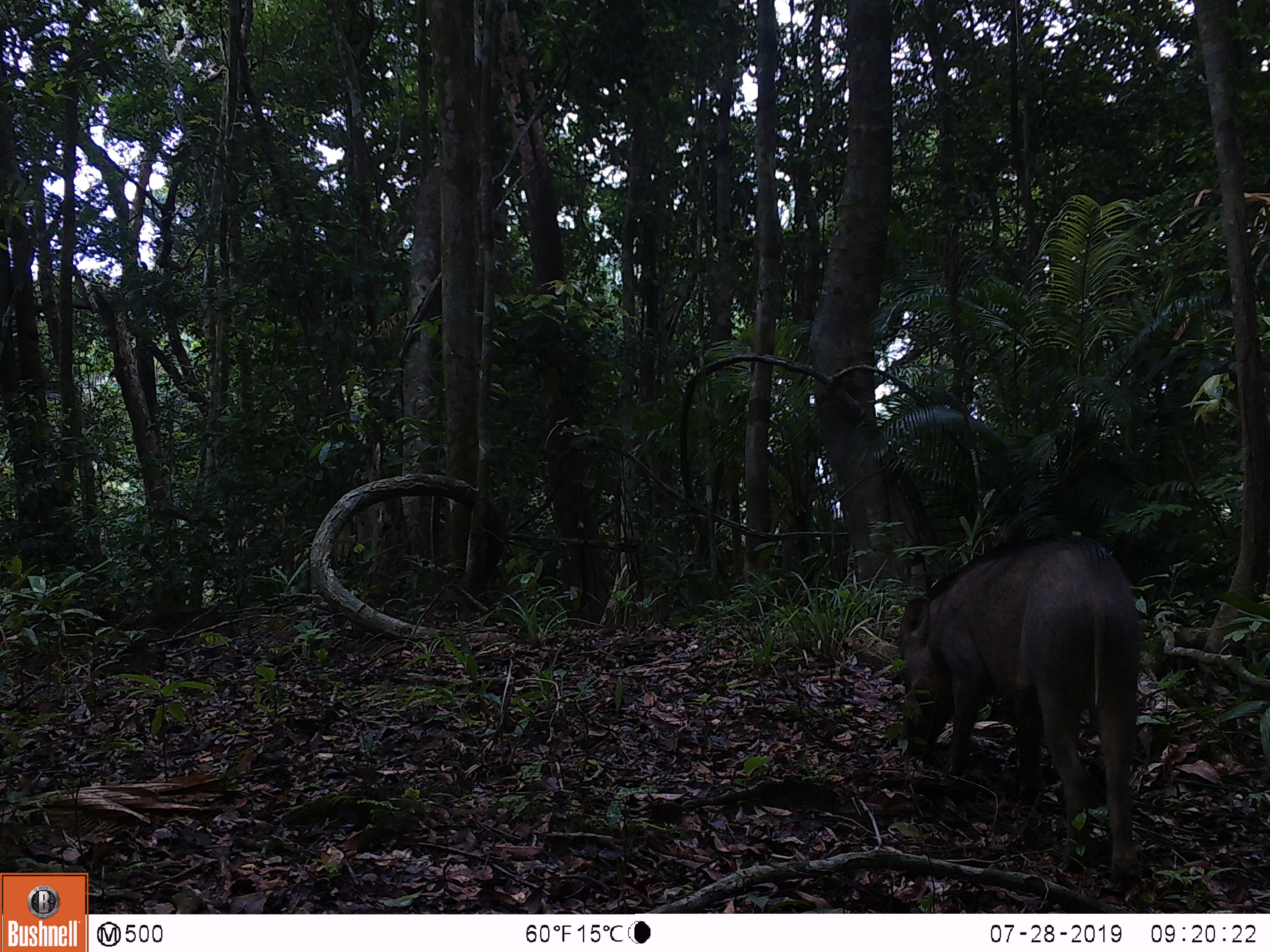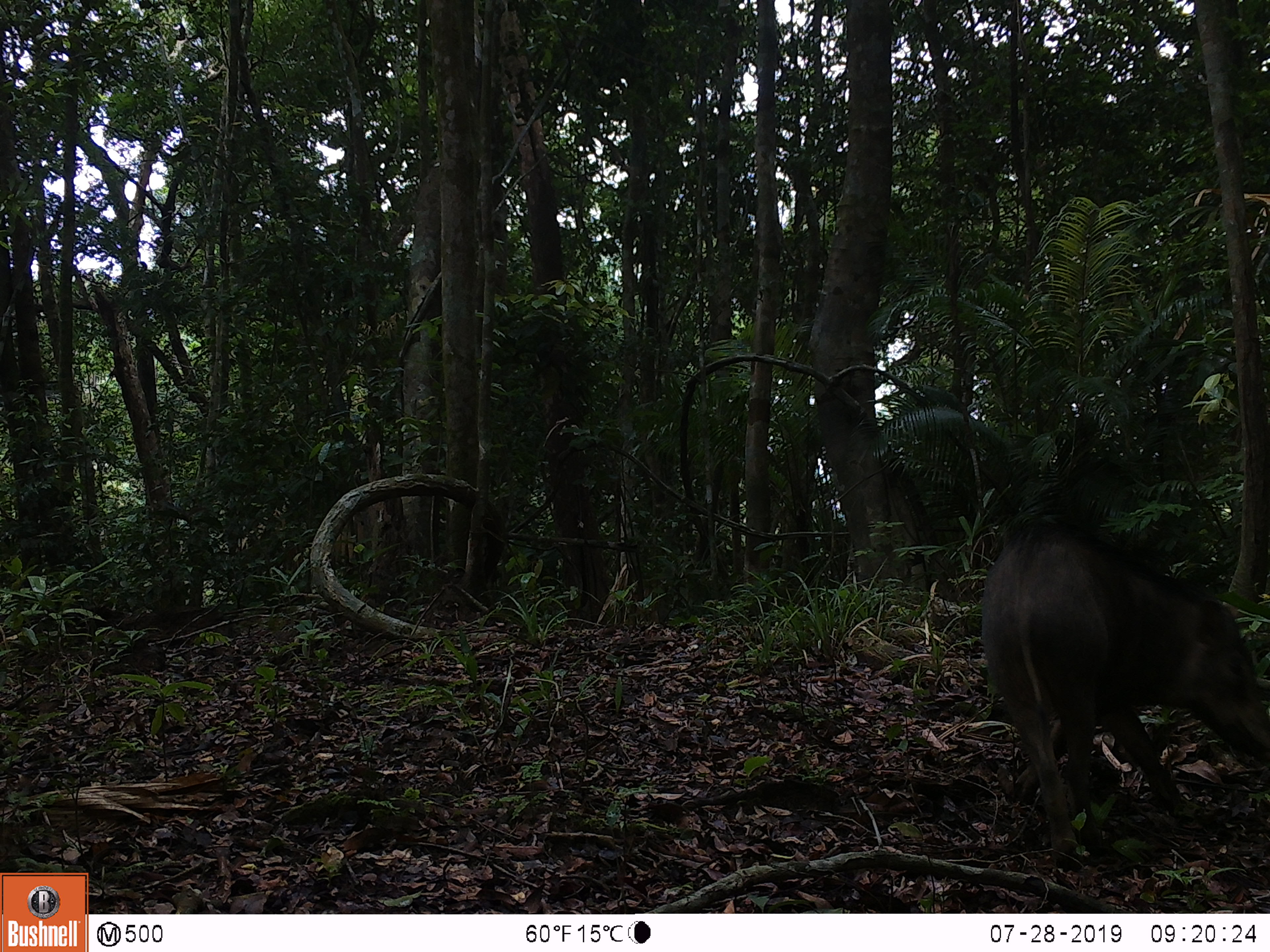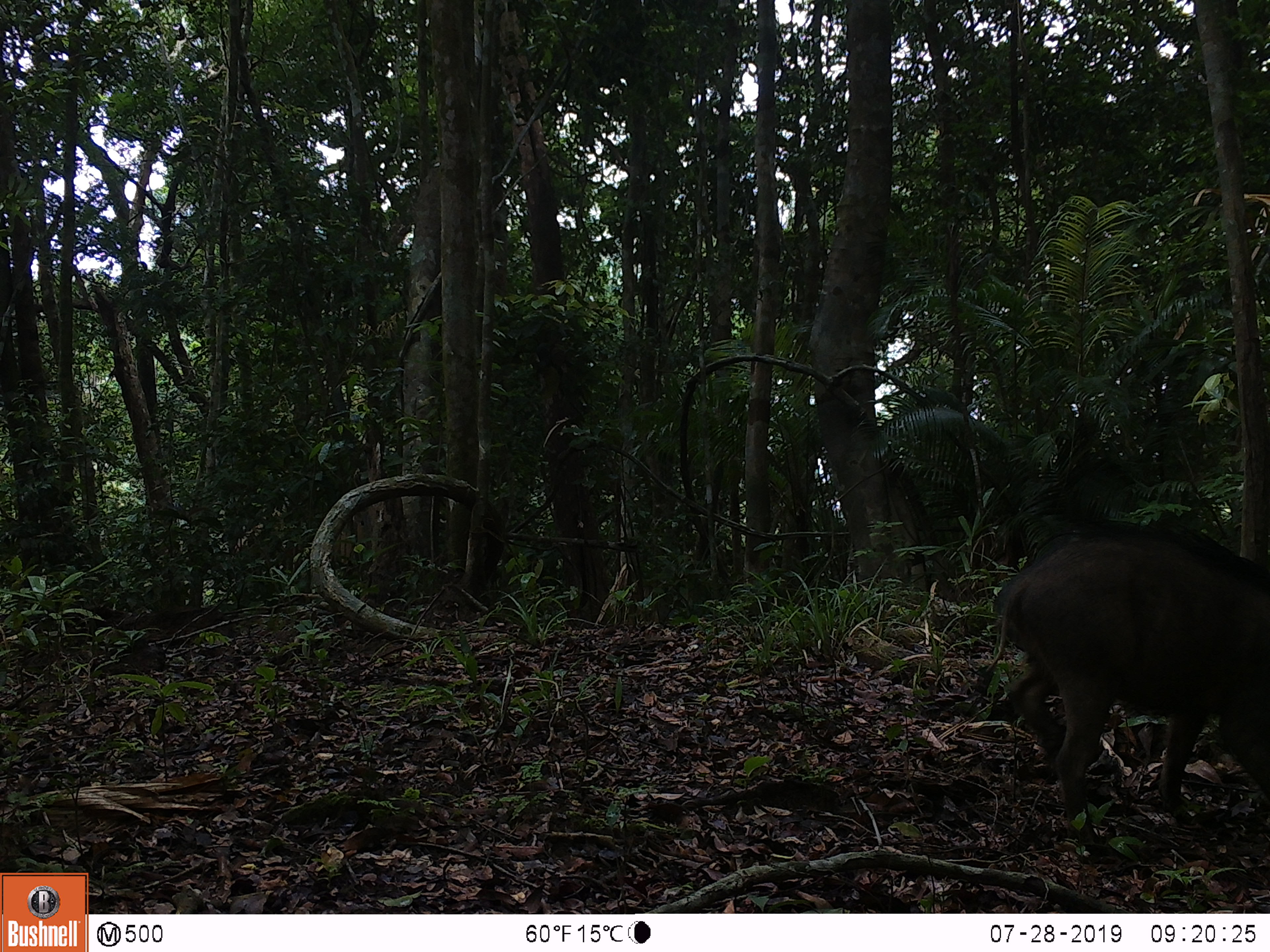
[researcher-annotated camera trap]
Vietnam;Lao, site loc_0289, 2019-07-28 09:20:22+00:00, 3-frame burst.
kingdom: Animalia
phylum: Chordata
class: Mammalia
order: Artiodactyla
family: Suidae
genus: Sus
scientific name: Sus scrofa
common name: eurasian wild pig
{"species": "eurasian wild pig (Sus scrofa)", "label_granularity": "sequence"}